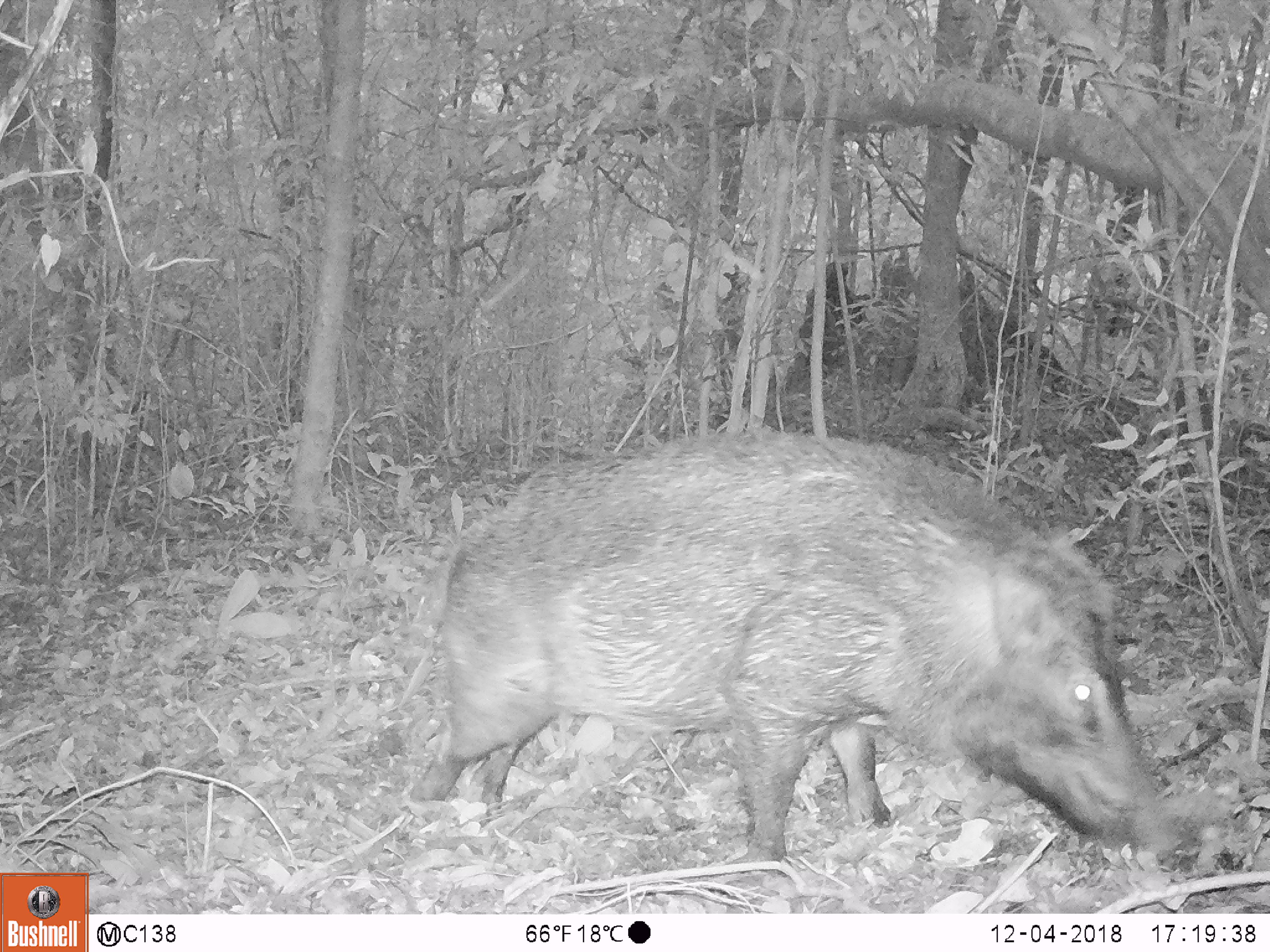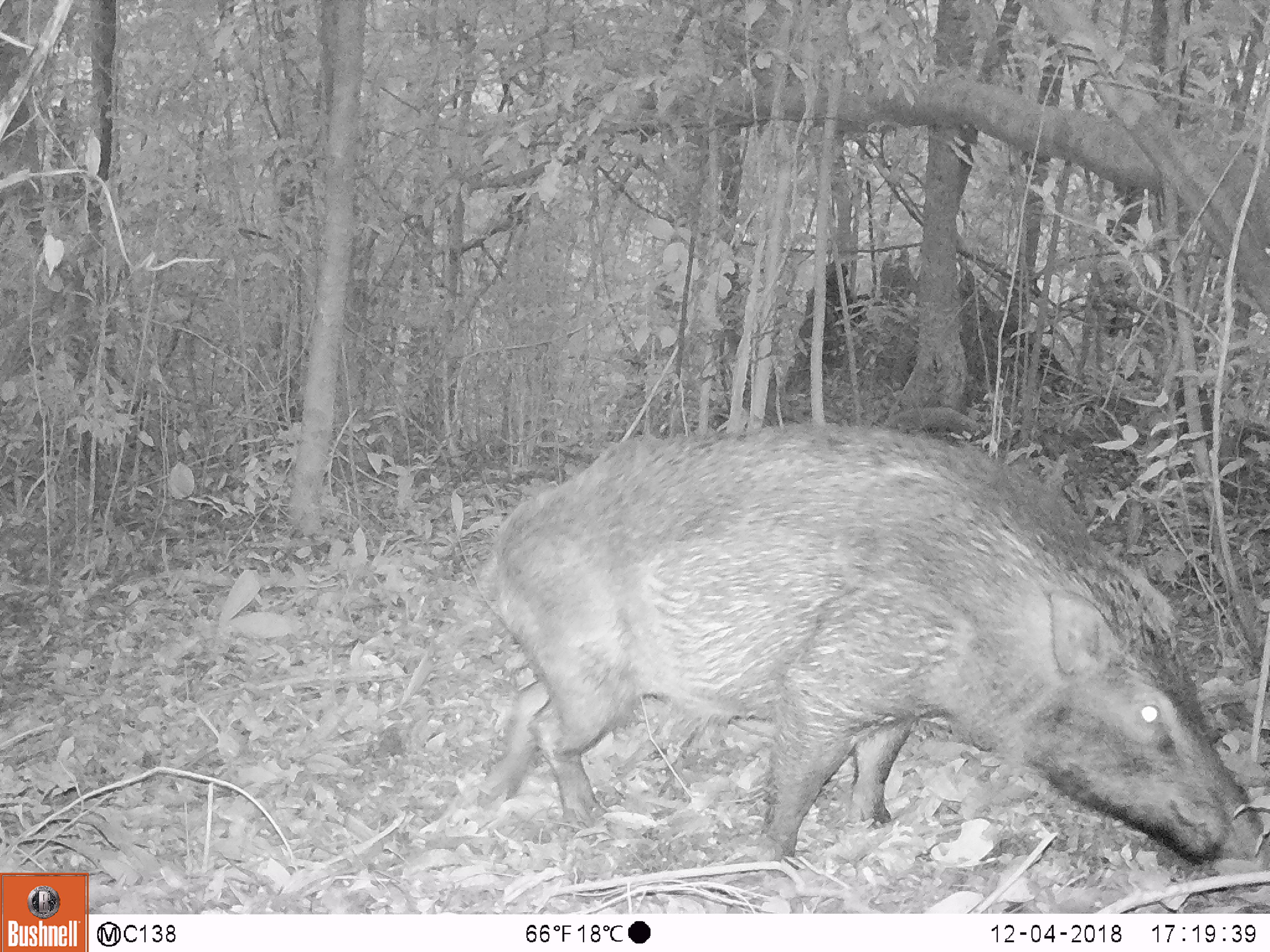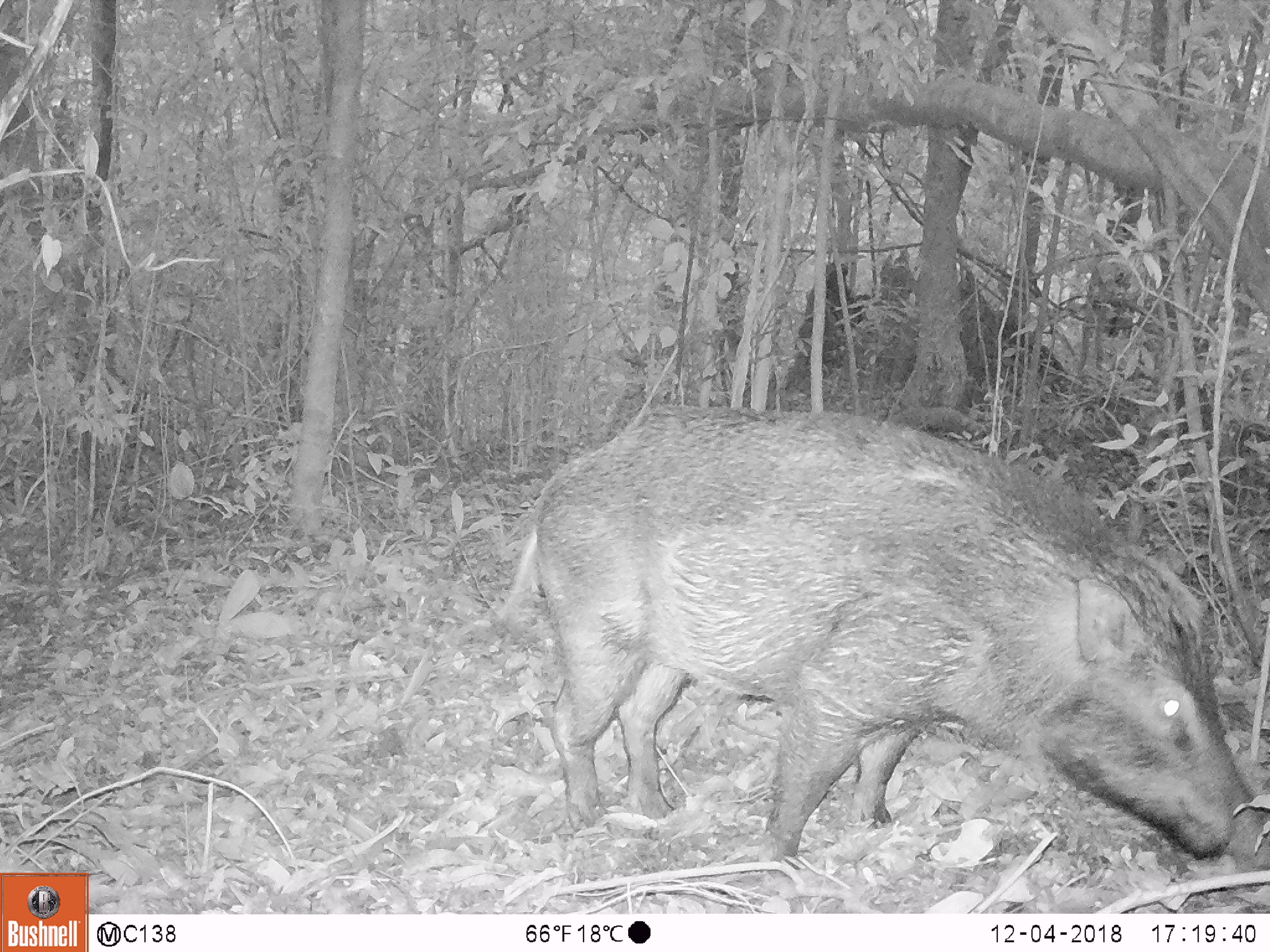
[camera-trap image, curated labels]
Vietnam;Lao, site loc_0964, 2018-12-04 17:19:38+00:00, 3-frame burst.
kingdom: Animalia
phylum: Chordata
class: Mammalia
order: Artiodactyla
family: Suidae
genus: Sus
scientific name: Sus scrofa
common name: eurasian wild pig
Eurasian wild pig (Sus scrofa). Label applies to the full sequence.